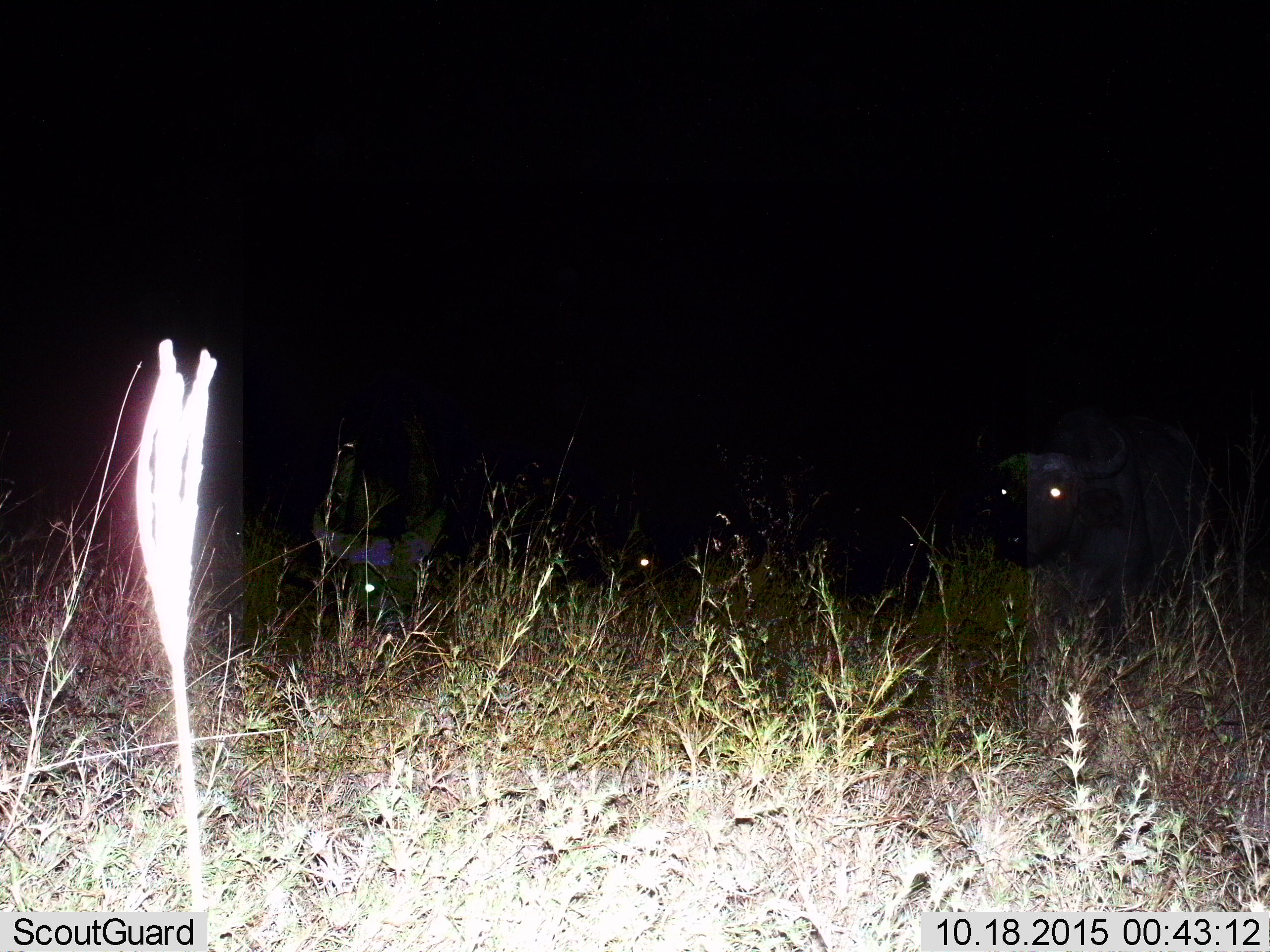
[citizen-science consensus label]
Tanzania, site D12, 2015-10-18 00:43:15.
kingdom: Animalia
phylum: Chordata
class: Mammalia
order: Artiodactyla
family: Bovidae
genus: Syncerus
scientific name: Syncerus caffer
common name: cape buffalo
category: buffalo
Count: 3.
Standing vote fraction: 57%.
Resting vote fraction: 36%.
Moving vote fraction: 14%.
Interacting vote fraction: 0%.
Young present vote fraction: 0%.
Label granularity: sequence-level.